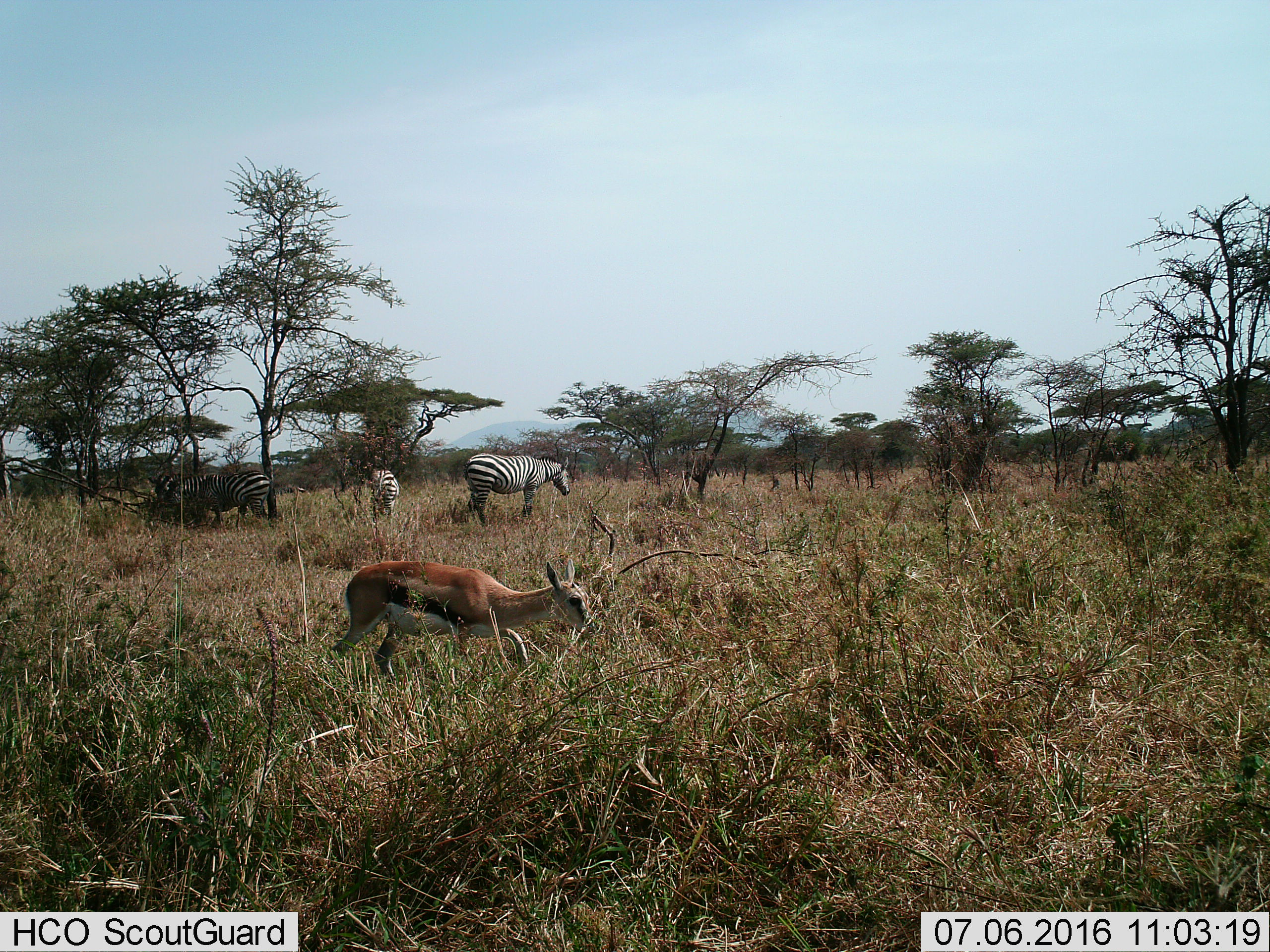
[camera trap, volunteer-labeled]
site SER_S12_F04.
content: unidentified animal